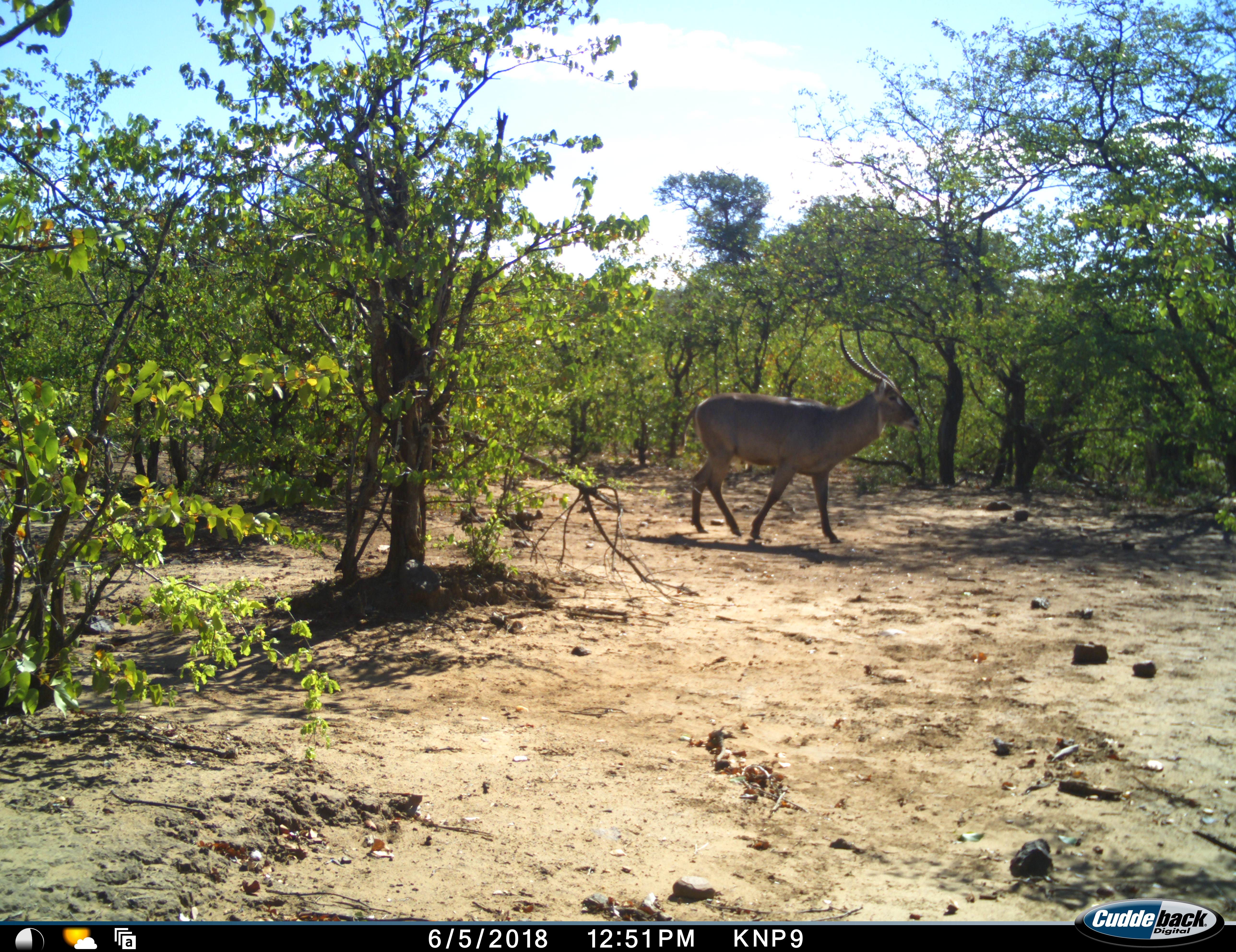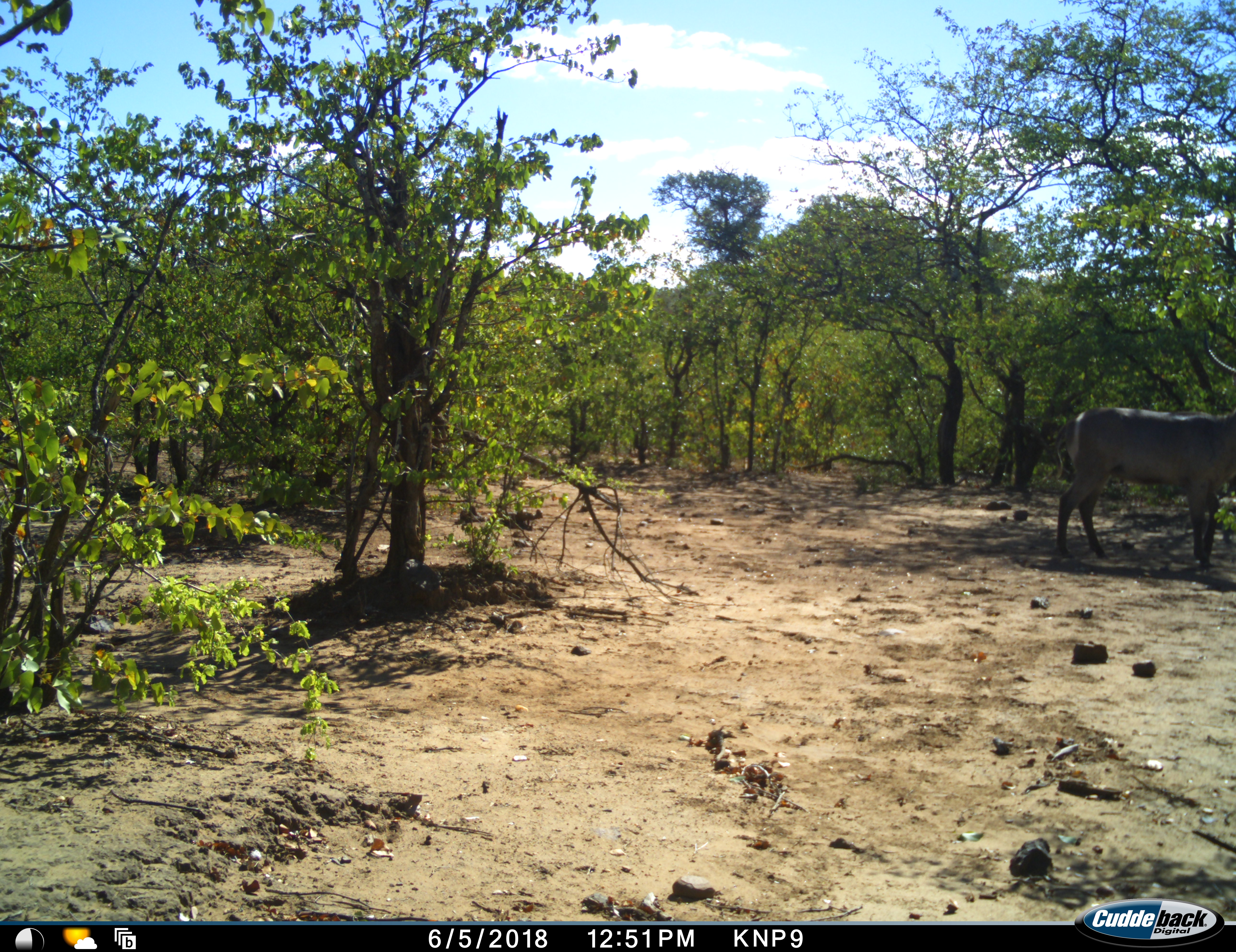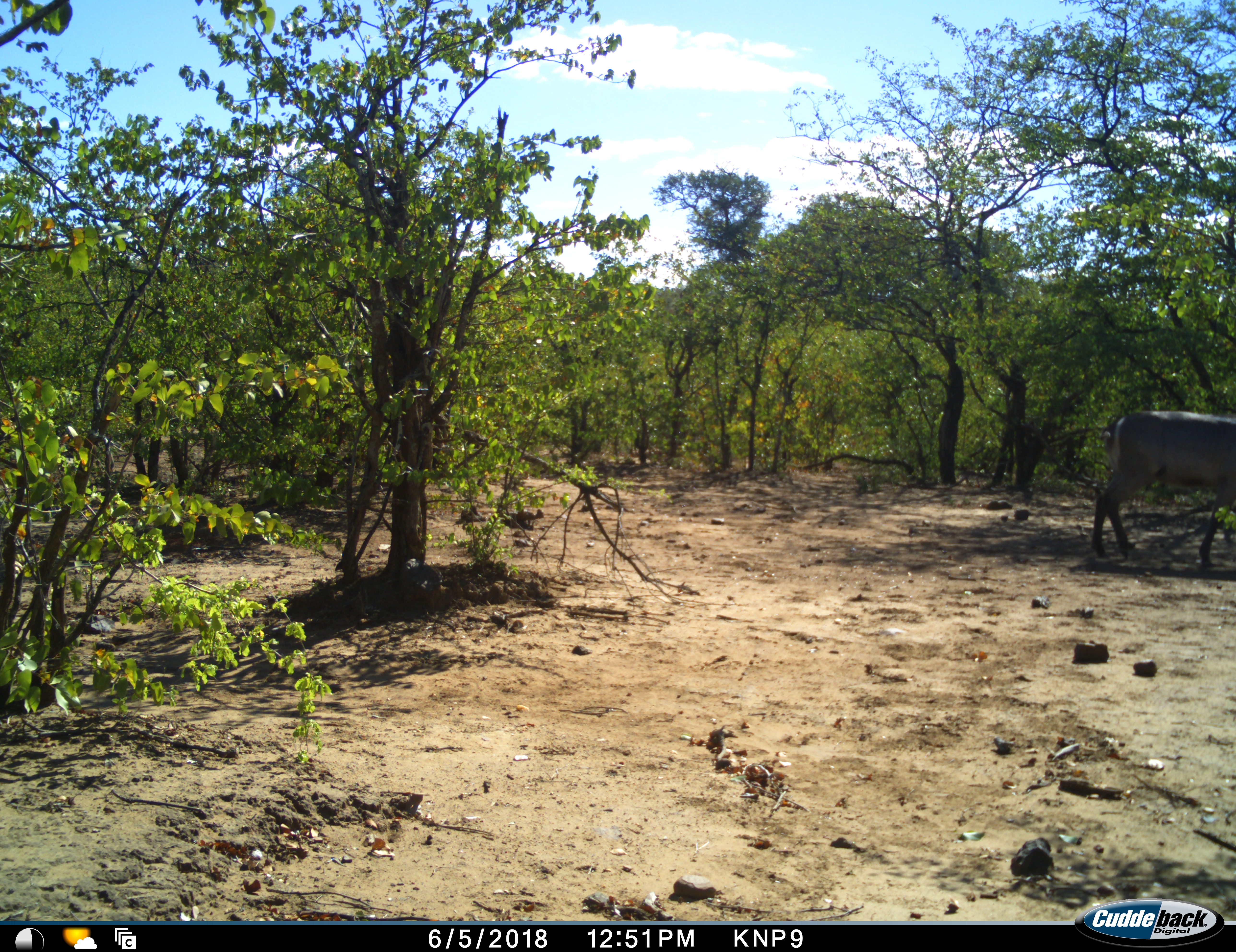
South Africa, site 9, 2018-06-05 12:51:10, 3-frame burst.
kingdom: Animalia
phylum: Chordata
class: Mammalia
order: Artiodactyla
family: Bovidae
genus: Kobus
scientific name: Kobus ellipsiprymnus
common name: waterbuck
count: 1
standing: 0%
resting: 0%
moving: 100%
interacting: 0%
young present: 0%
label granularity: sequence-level